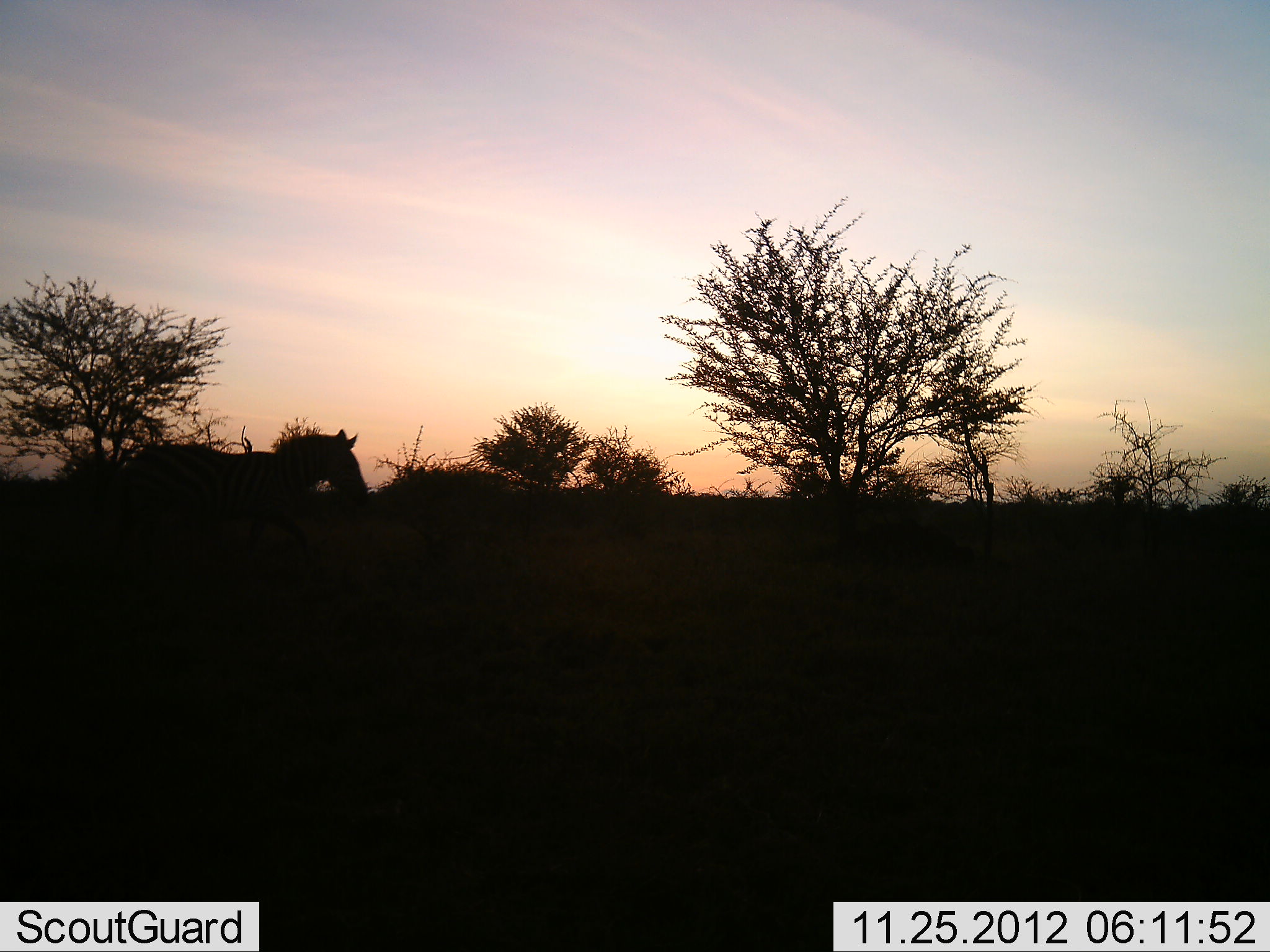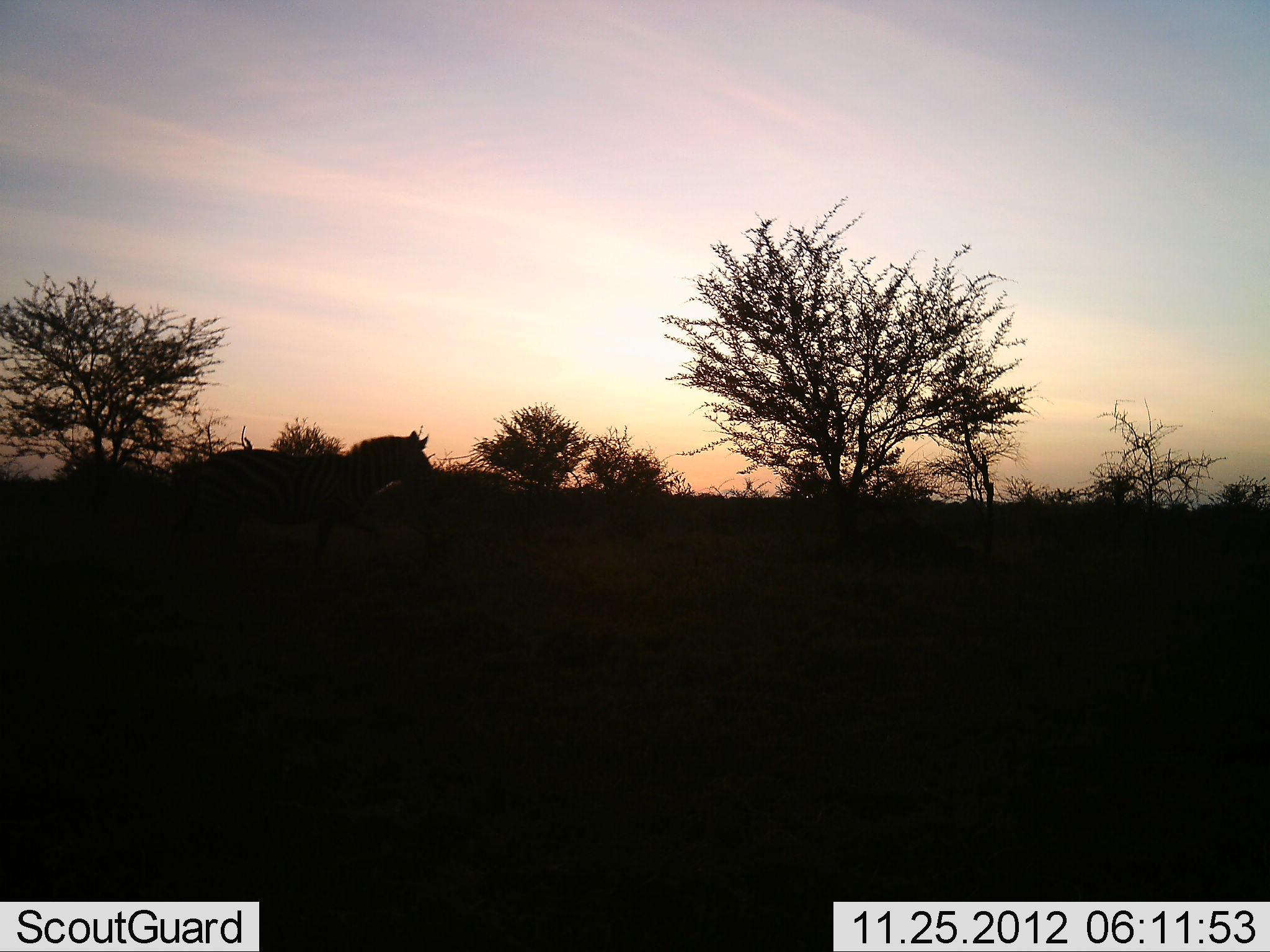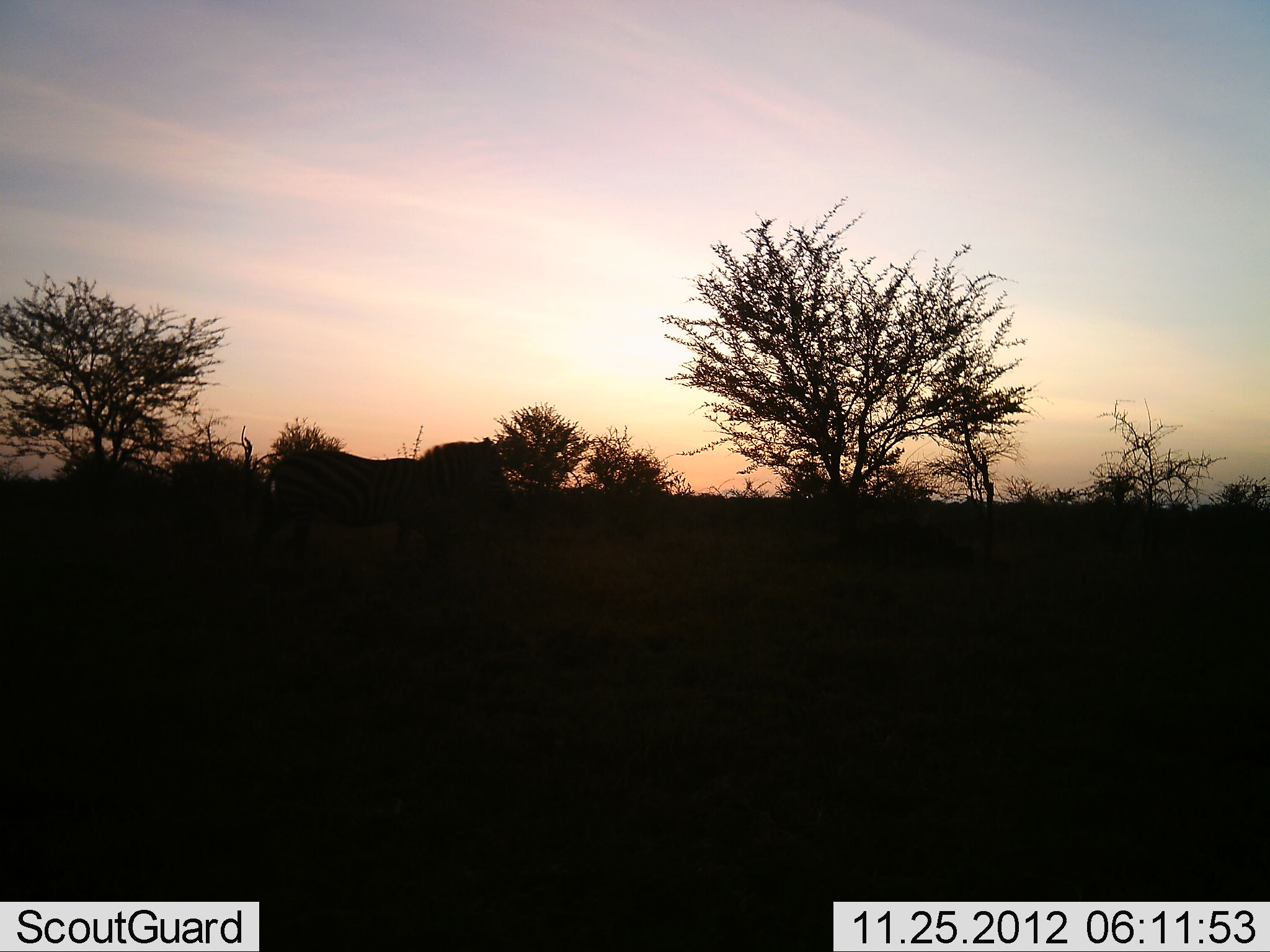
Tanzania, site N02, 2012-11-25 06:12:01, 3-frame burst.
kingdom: Animalia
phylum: Chordata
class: Mammalia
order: Perissodactyla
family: Equidae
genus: Equus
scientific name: Equus quagga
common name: plains zebra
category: zebra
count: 1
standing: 4%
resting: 0%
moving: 96%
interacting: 0%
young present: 0%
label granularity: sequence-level